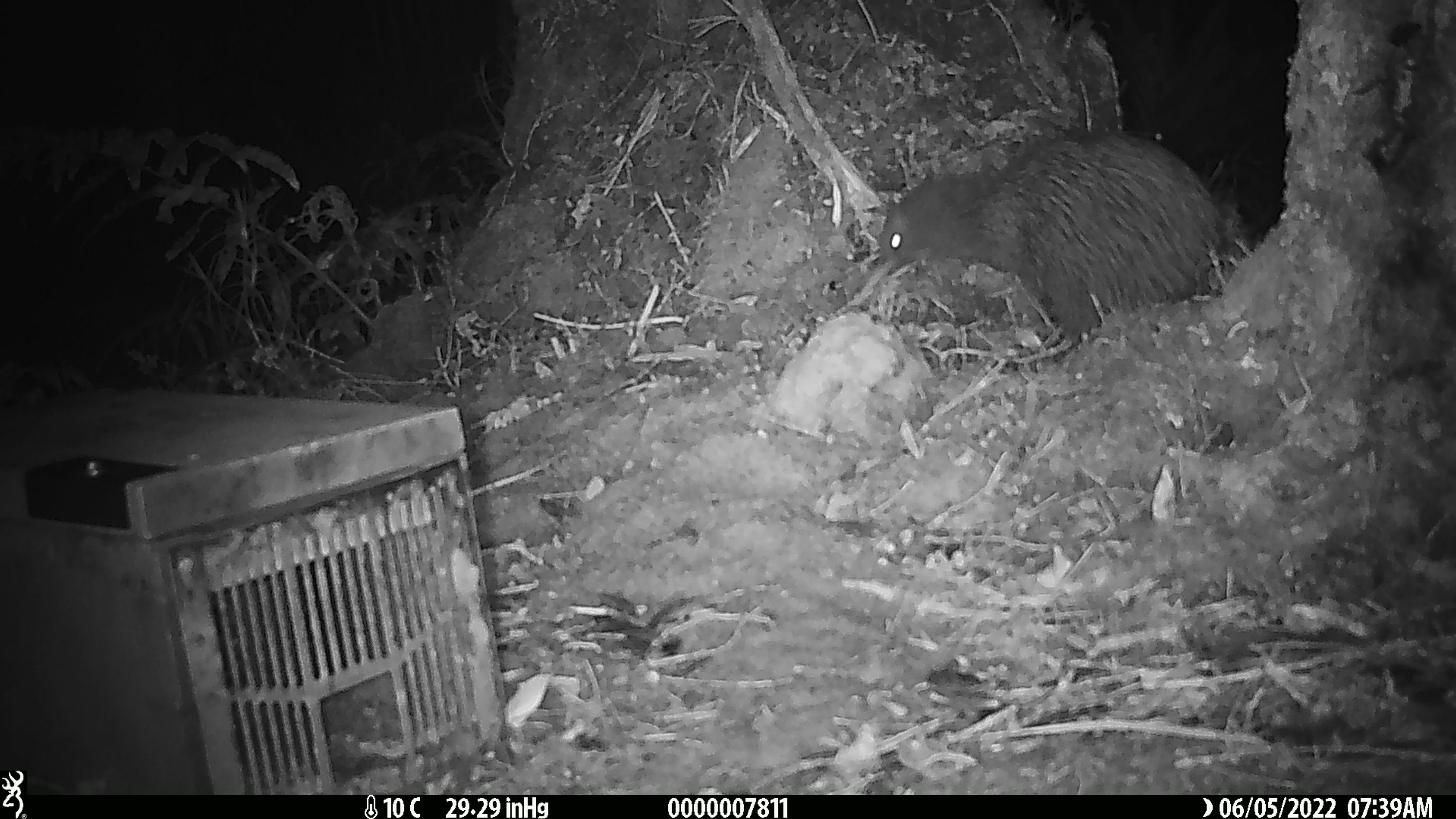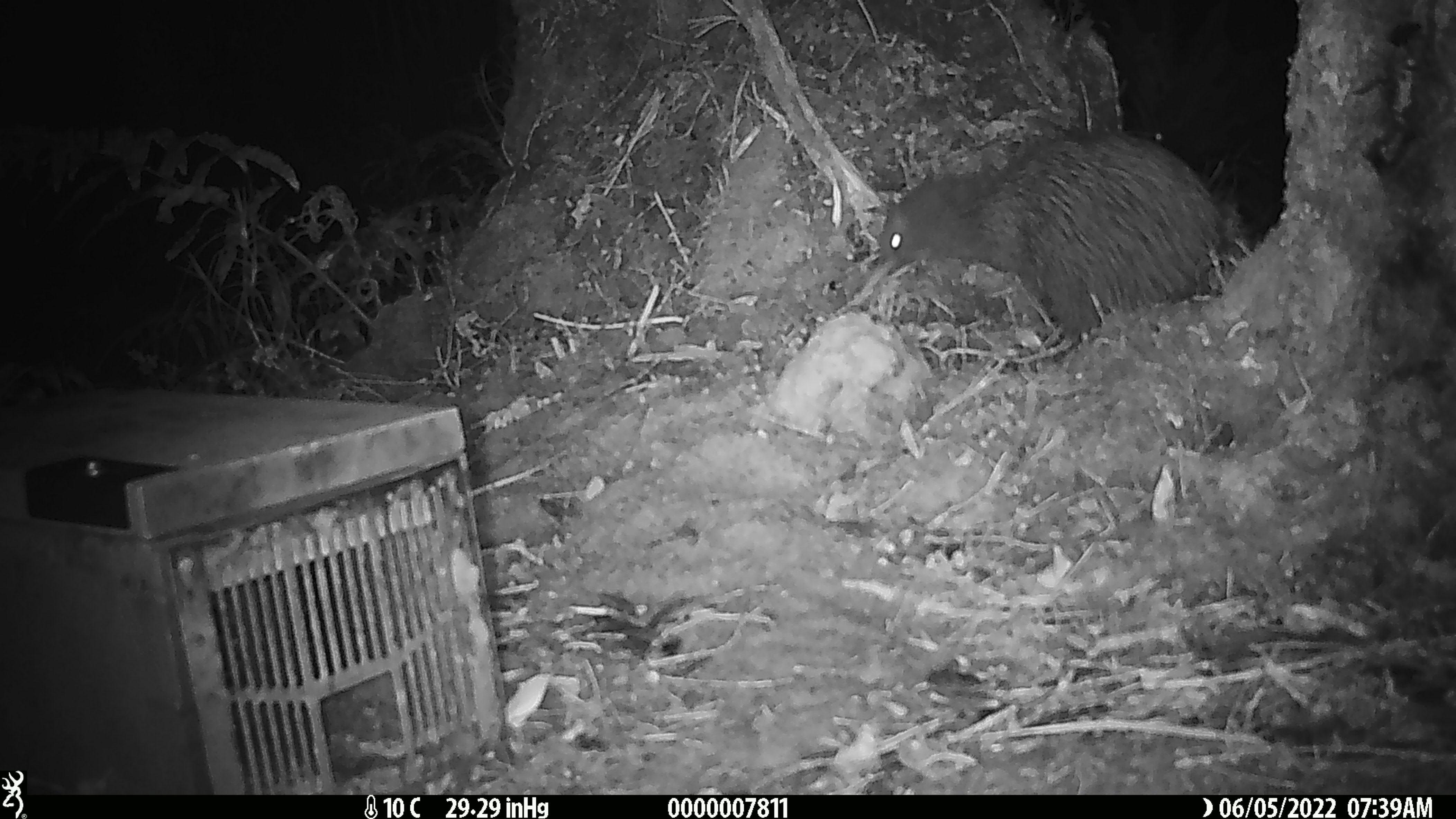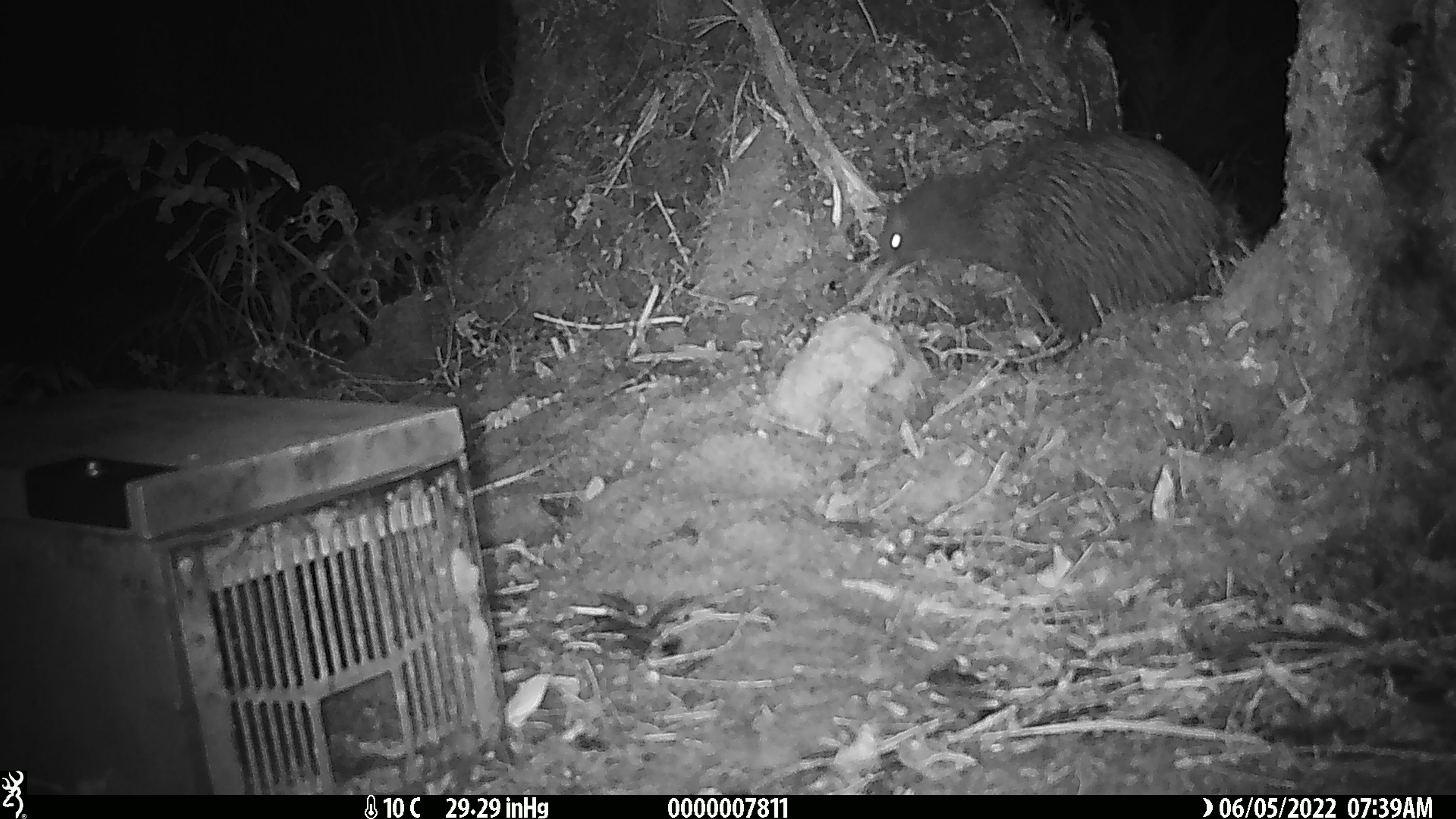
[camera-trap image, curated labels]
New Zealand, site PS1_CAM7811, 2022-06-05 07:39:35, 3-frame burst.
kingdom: Animalia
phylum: Chordata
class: Aves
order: Apterygiformes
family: Apterygidae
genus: Apteryx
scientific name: Apteryx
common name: kiwi